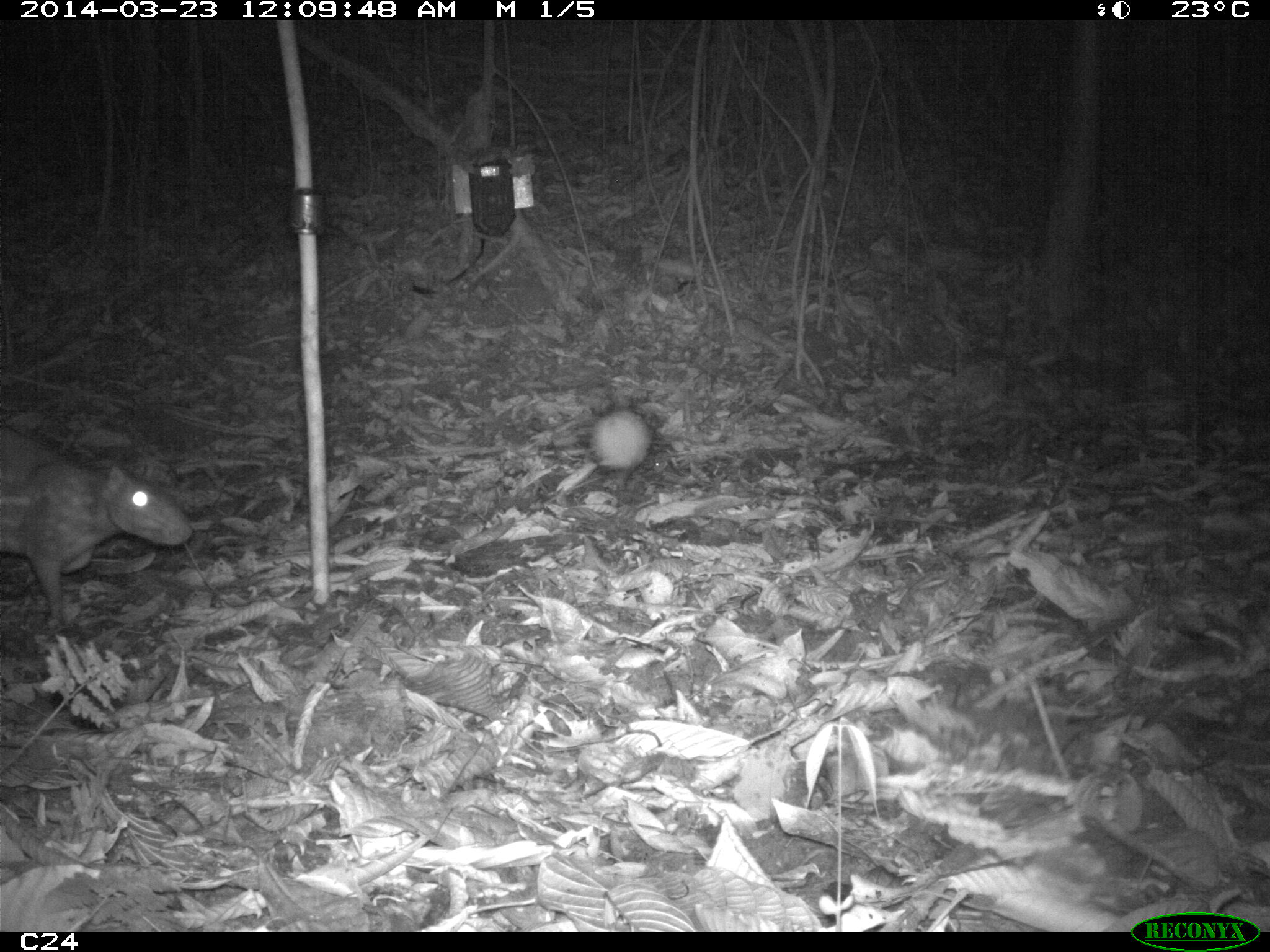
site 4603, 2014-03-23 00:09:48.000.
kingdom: Animalia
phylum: Chordata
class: Mammalia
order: Rodentia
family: Cuniculidae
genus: Cuniculus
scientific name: Cuniculus paca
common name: spotted paca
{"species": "Cuniculus paca (spotted paca)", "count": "2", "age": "adult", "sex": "female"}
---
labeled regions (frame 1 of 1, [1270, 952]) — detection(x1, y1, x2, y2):
cuniculus paca: detection(0, 420, 189, 626); detection(588, 407, 652, 484)